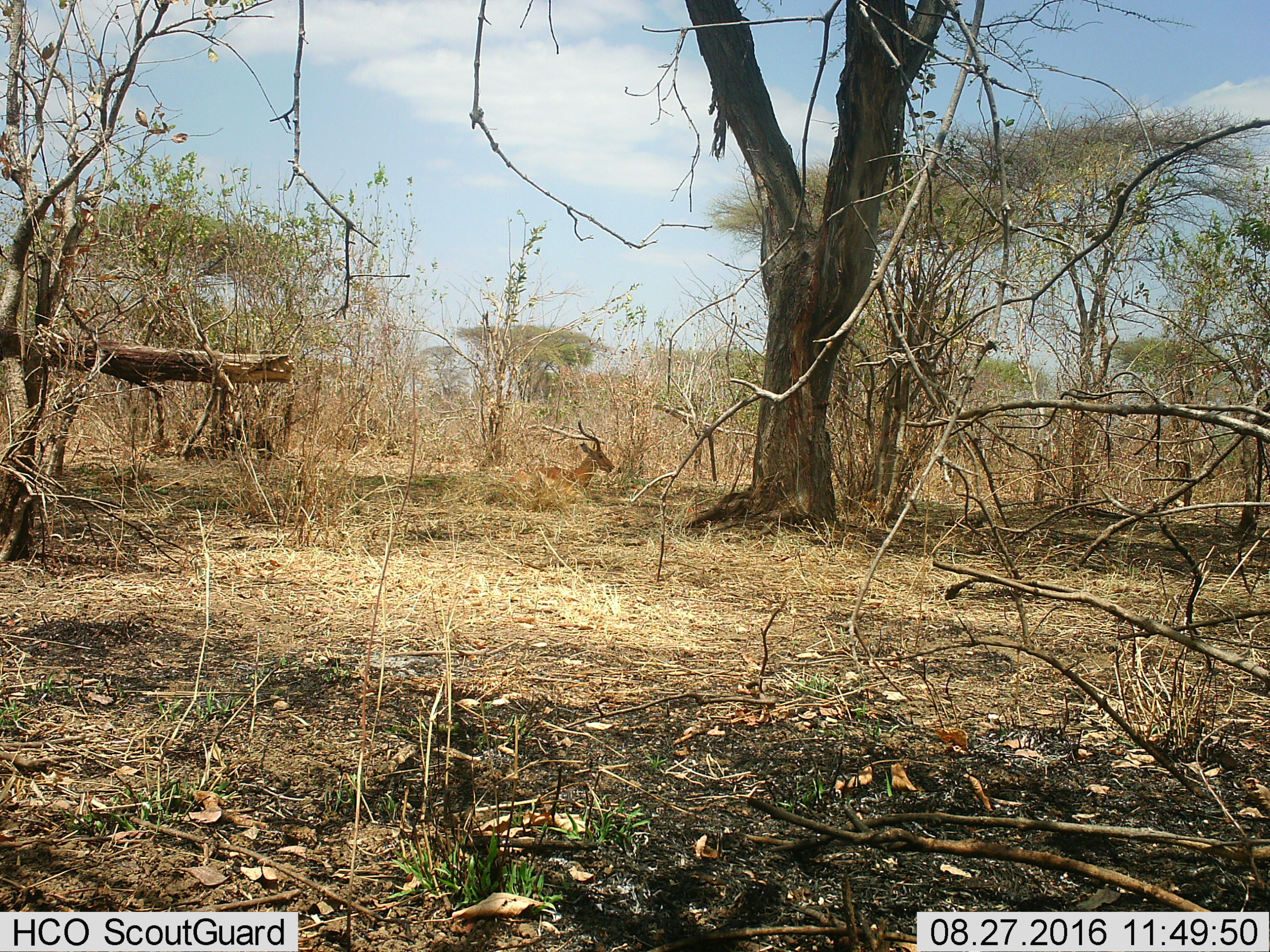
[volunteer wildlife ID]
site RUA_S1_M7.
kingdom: Animalia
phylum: Chordata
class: Mammalia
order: Artiodactyla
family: Bovidae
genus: Aepyceros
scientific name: Aepyceros melampus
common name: impala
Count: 1.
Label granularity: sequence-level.